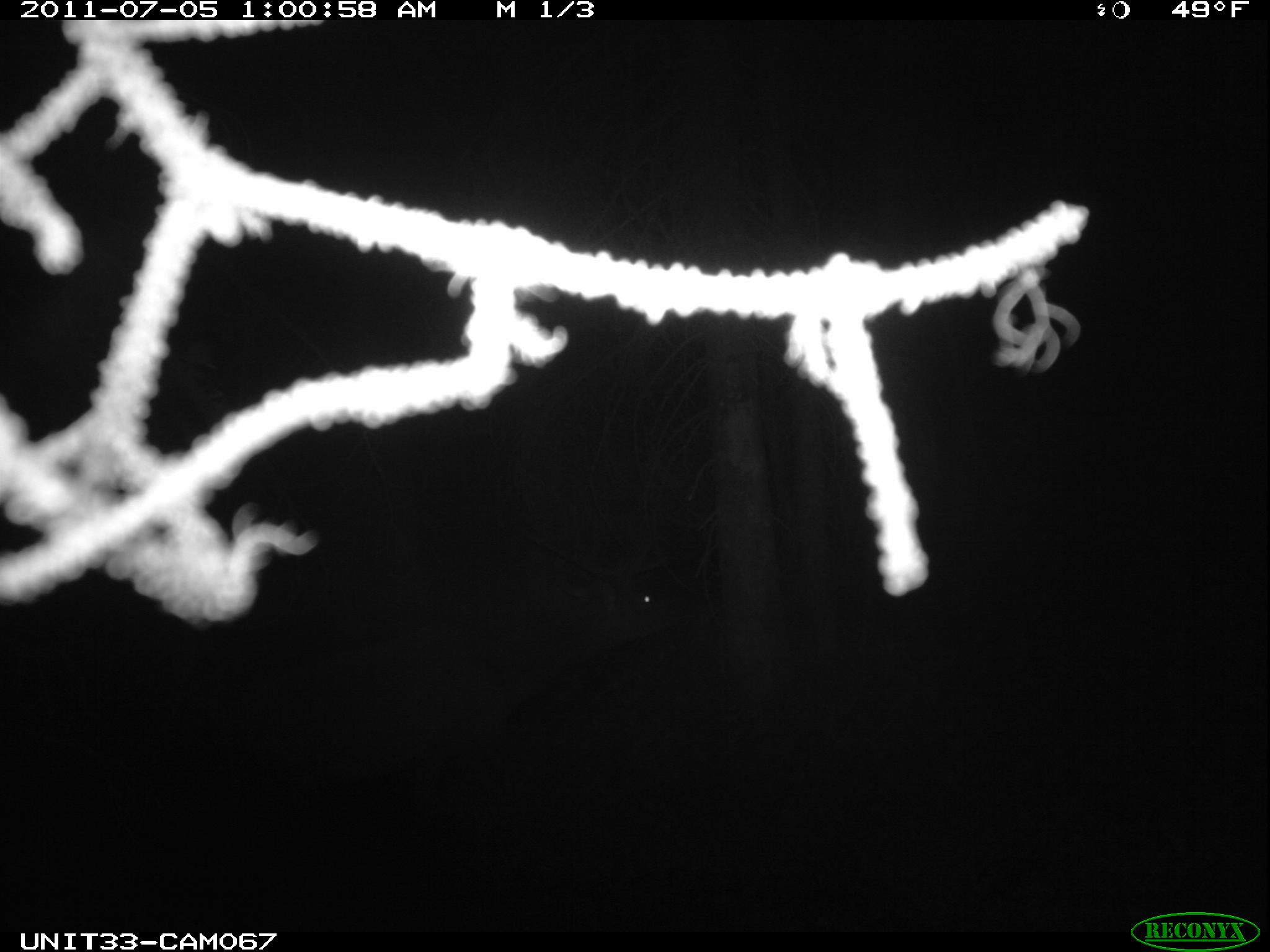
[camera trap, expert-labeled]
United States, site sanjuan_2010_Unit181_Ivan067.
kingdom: Animalia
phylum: Chordata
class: Mammalia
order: Artiodactyla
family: Cervidae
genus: Cervus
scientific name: Cervus elaphus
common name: red deer